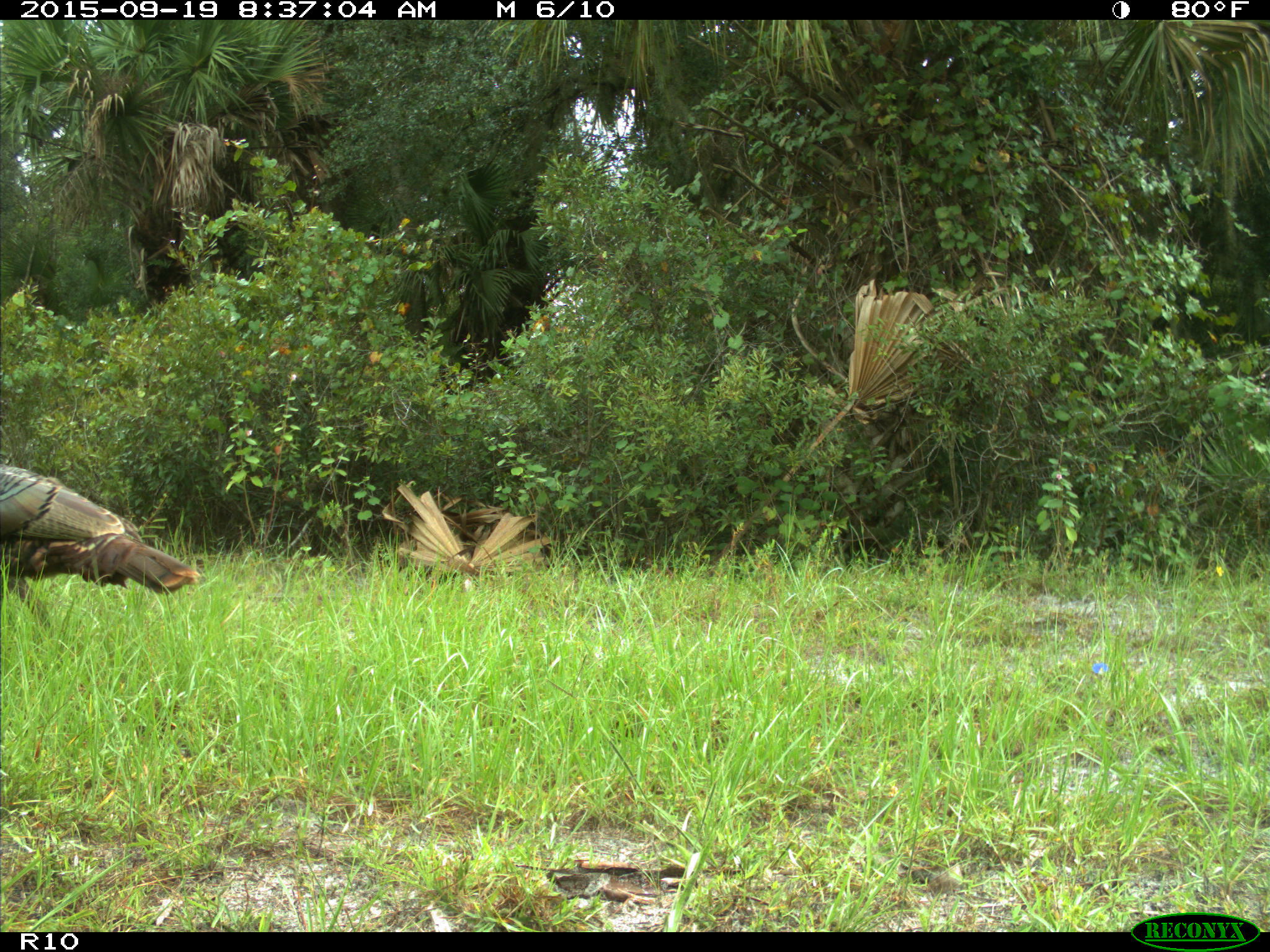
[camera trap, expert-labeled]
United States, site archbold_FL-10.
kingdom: Animalia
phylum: Chordata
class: Aves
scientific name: Aves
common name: birds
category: unidentified bird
Unidentified bird (birds) (Aves).